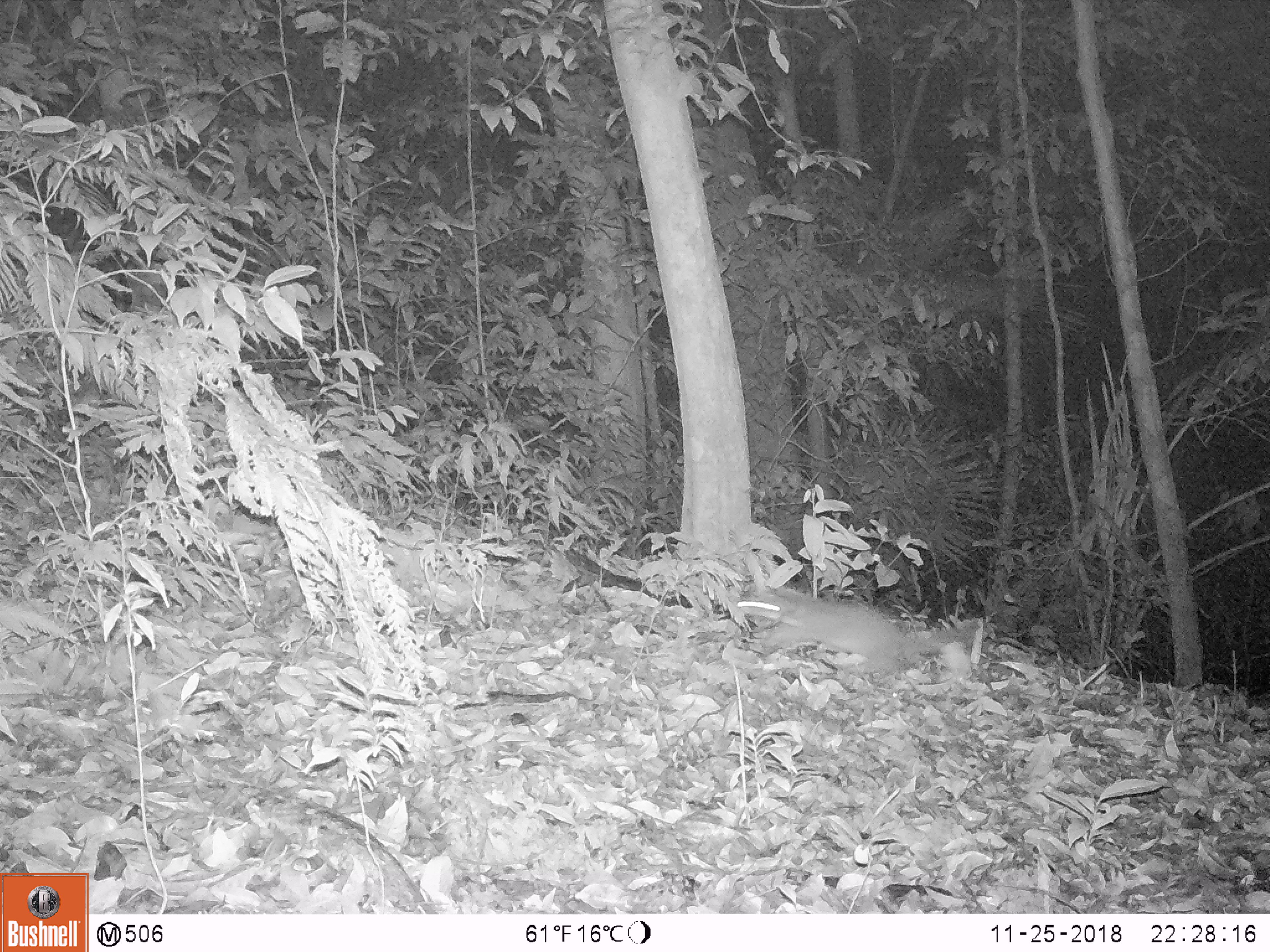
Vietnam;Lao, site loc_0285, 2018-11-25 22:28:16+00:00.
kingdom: Animalia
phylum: Chordata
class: Mammalia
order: Carnivora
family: Mustelidae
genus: Melogale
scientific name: Melogale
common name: ferret badger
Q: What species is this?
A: Ferret badger (Melogale).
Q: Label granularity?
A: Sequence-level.